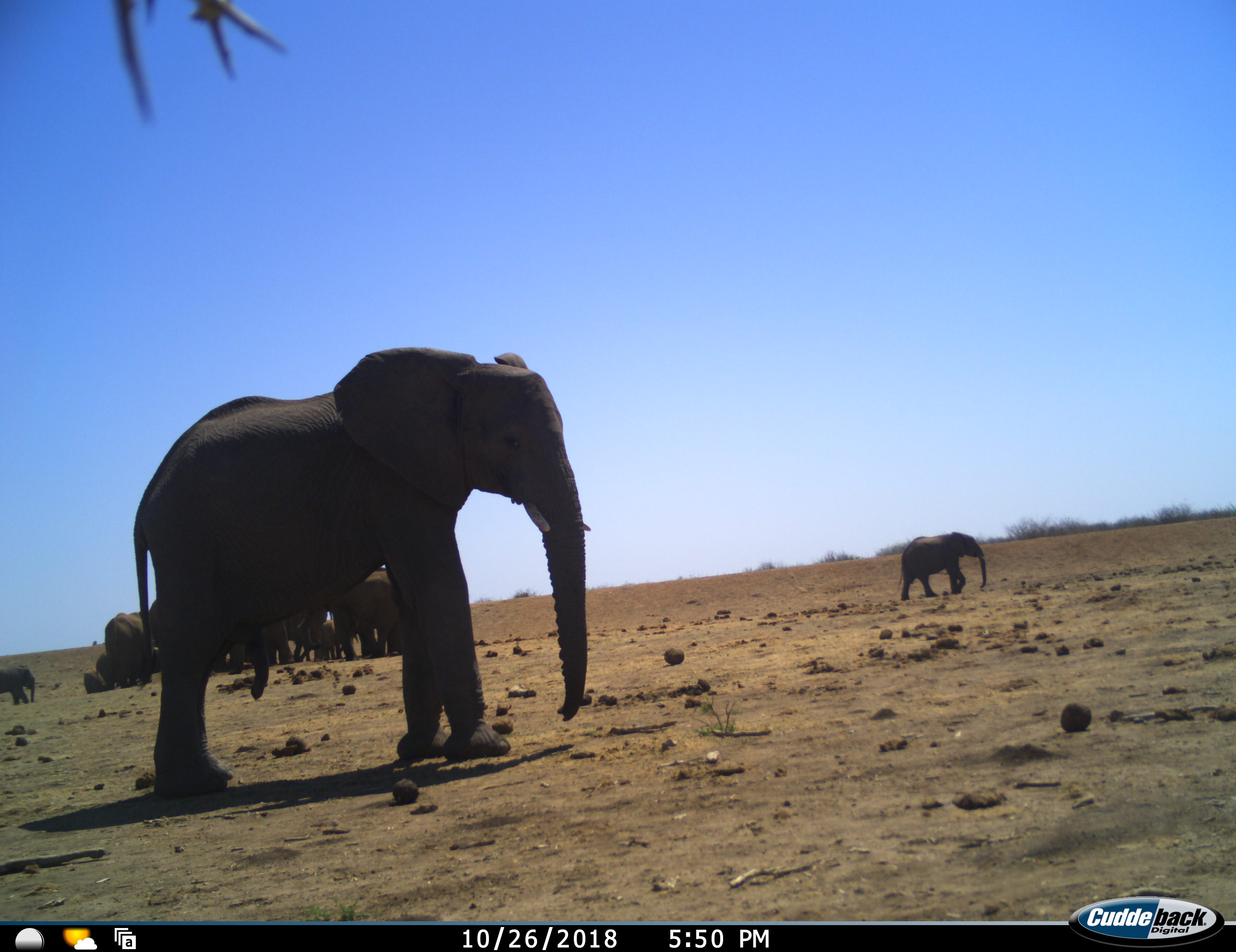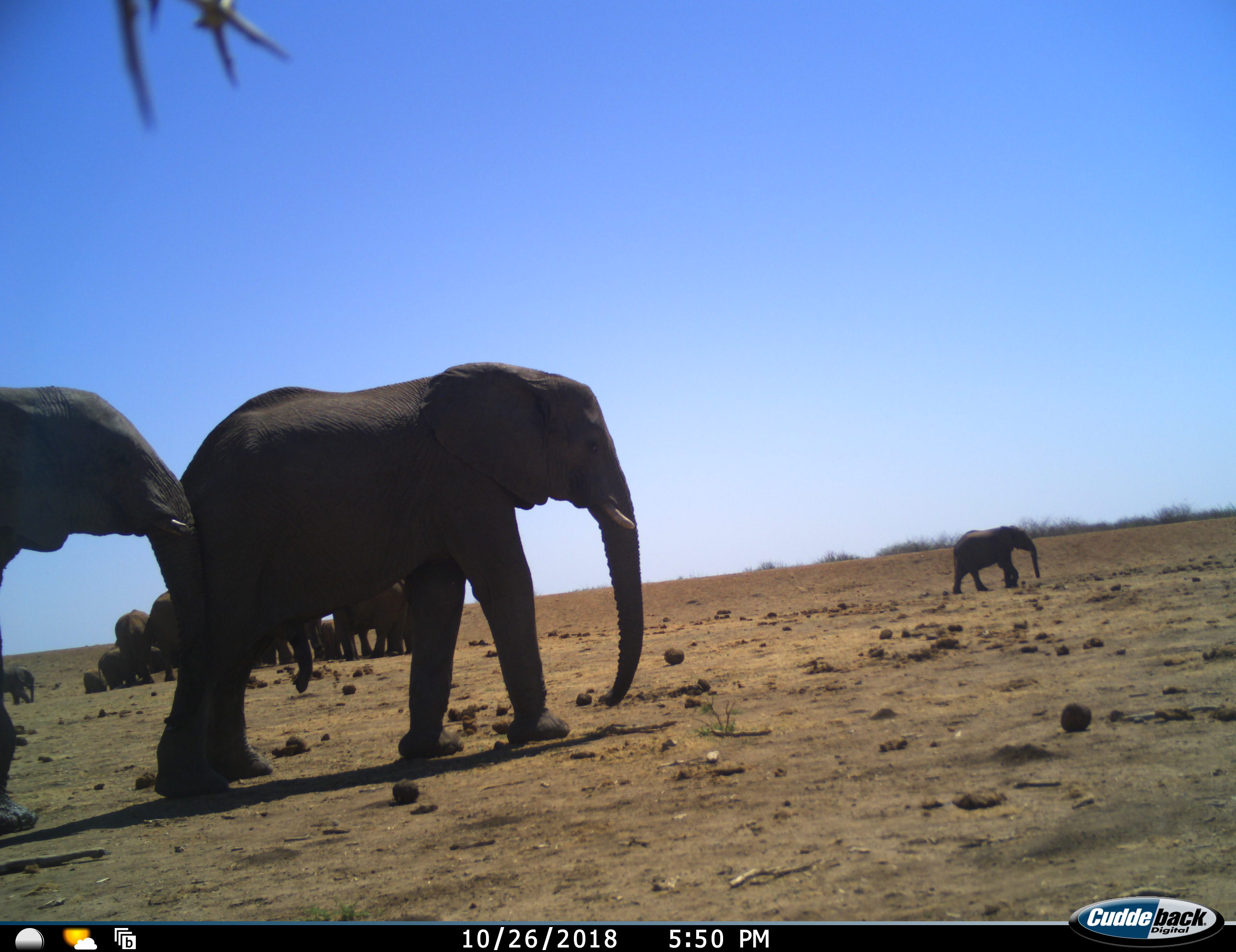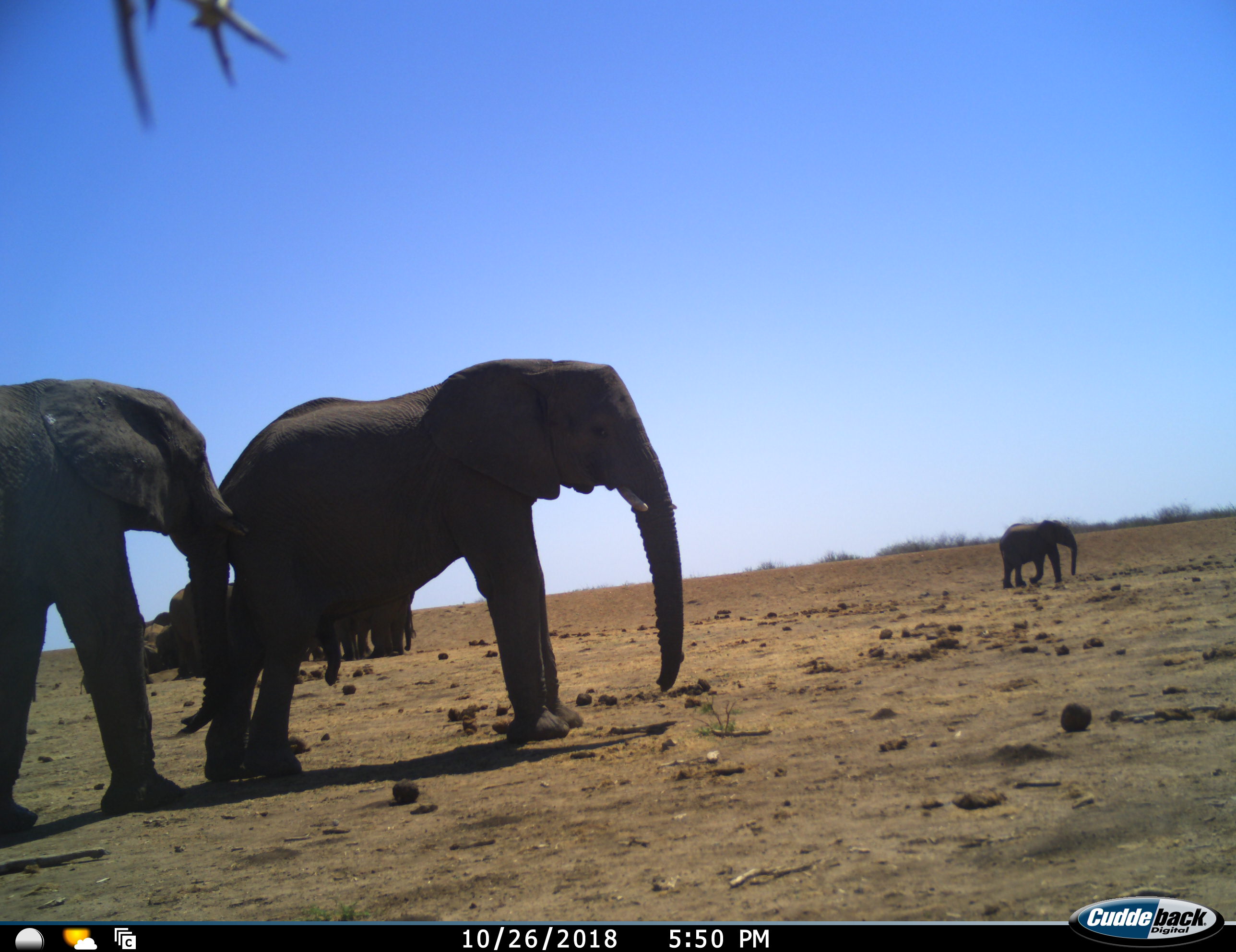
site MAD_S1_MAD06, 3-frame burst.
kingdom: Animalia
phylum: Chordata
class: Mammalia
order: Proboscidea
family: Elephantidae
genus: Loxodonta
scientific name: Loxodonta africana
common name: african bush elephant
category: elephant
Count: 11-50.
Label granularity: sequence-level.